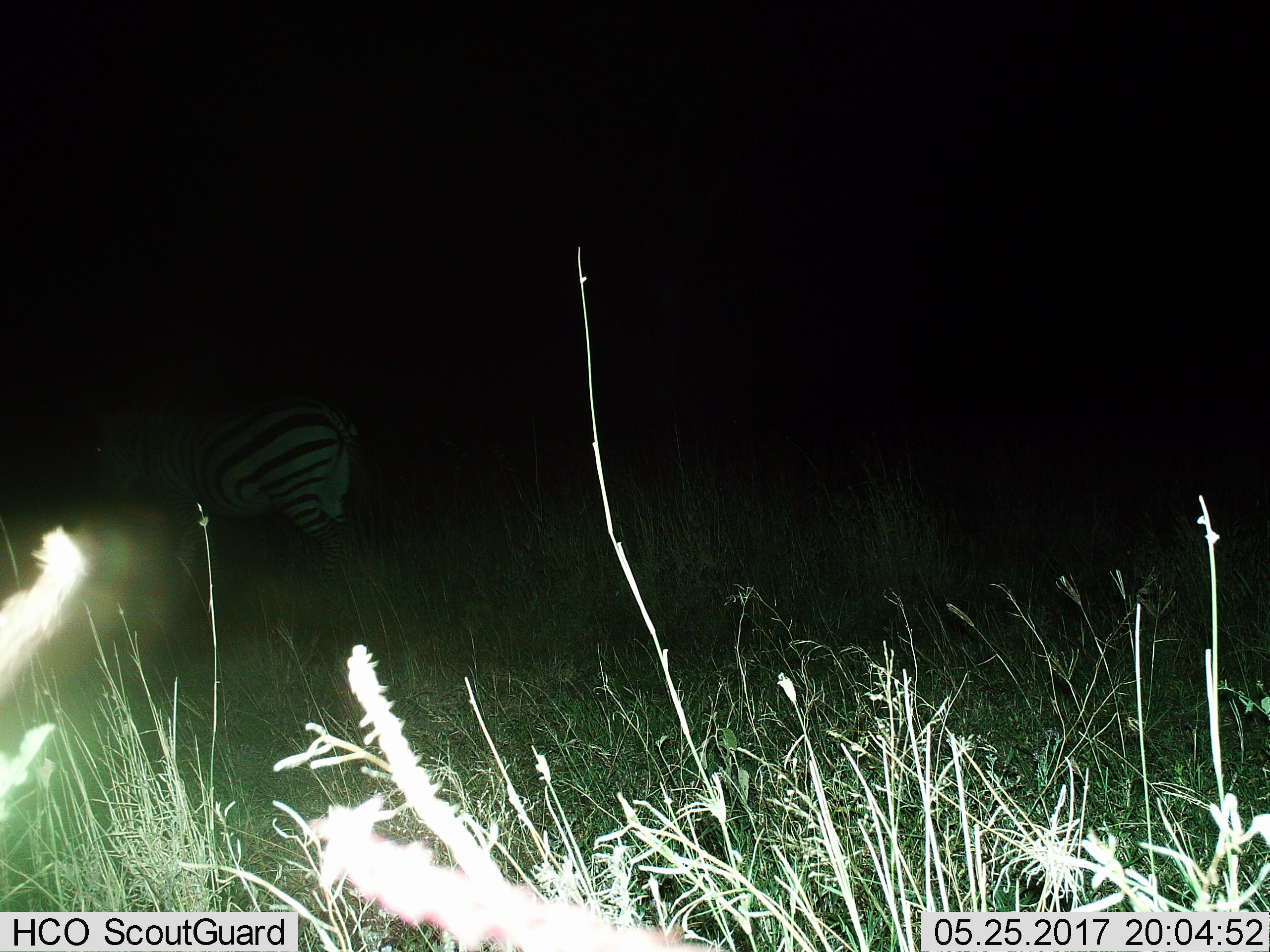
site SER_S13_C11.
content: unidentified animal